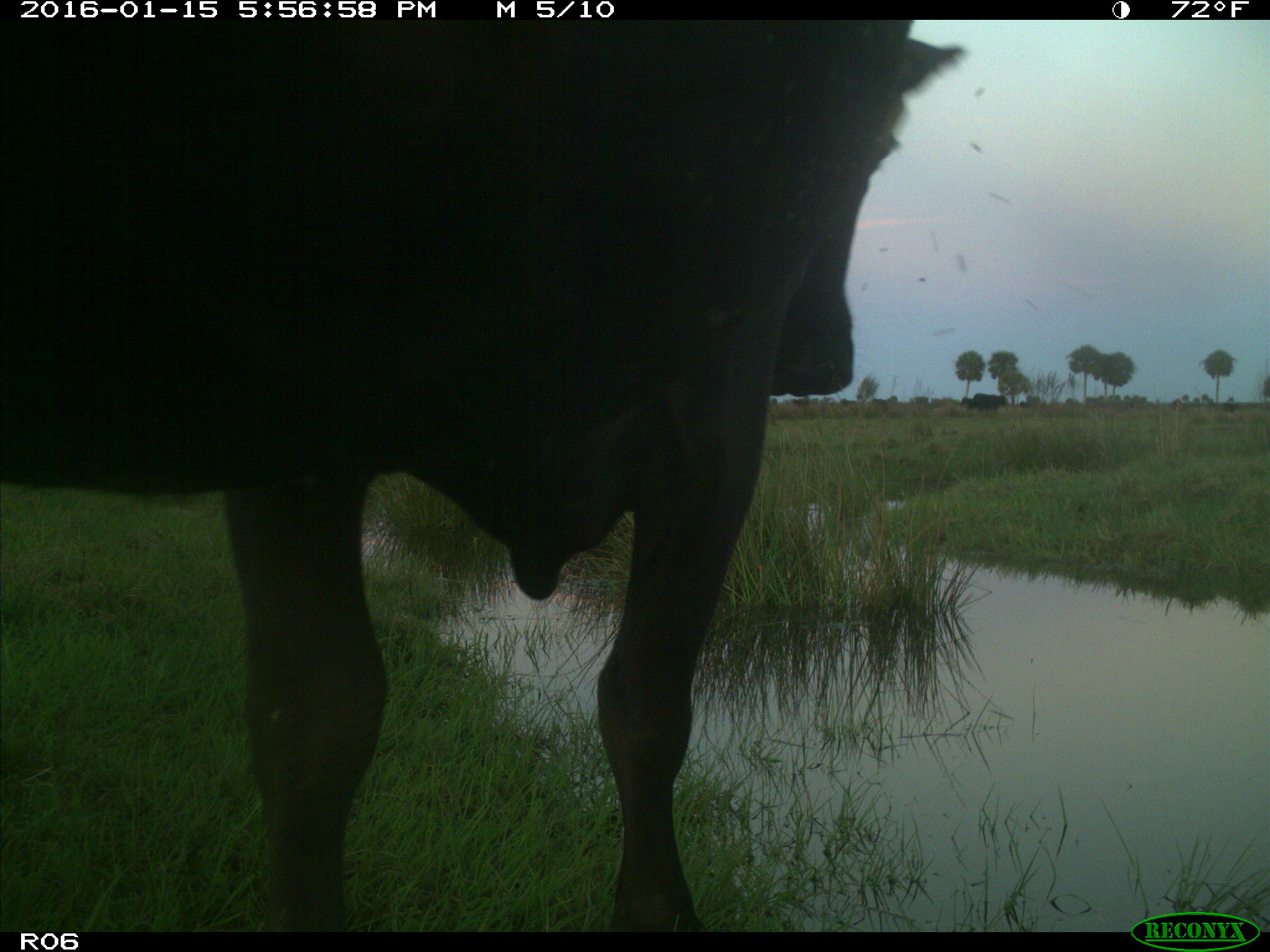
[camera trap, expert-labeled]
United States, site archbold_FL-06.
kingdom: Animalia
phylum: Chordata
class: Mammalia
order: Artiodactyla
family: Bovidae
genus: Bos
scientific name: Bos taurus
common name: domestic cow